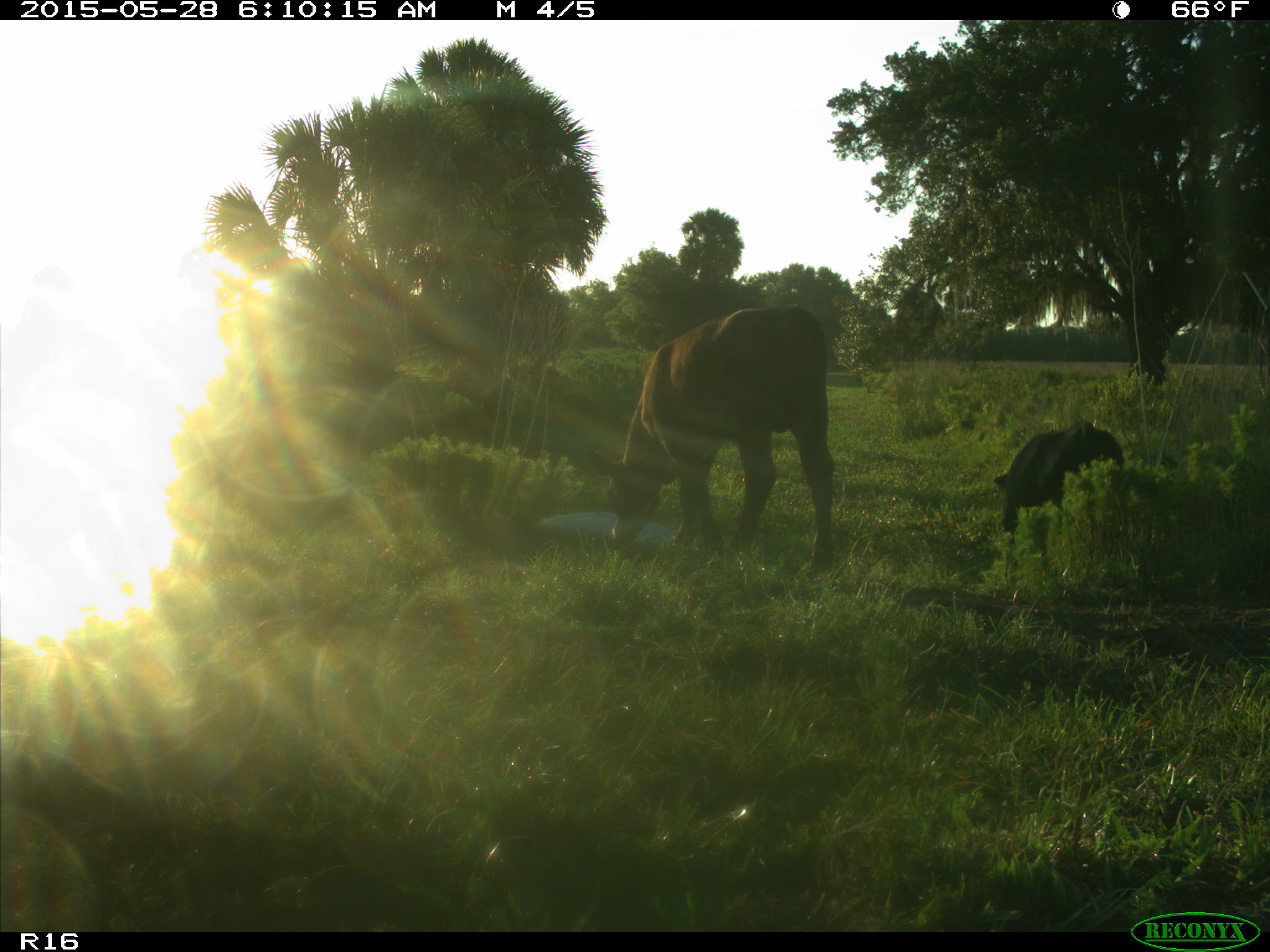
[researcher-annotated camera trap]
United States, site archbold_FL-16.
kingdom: Animalia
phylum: Chordata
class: Mammalia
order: Artiodactyla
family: Bovidae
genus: Bos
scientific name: Bos taurus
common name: domestic cow